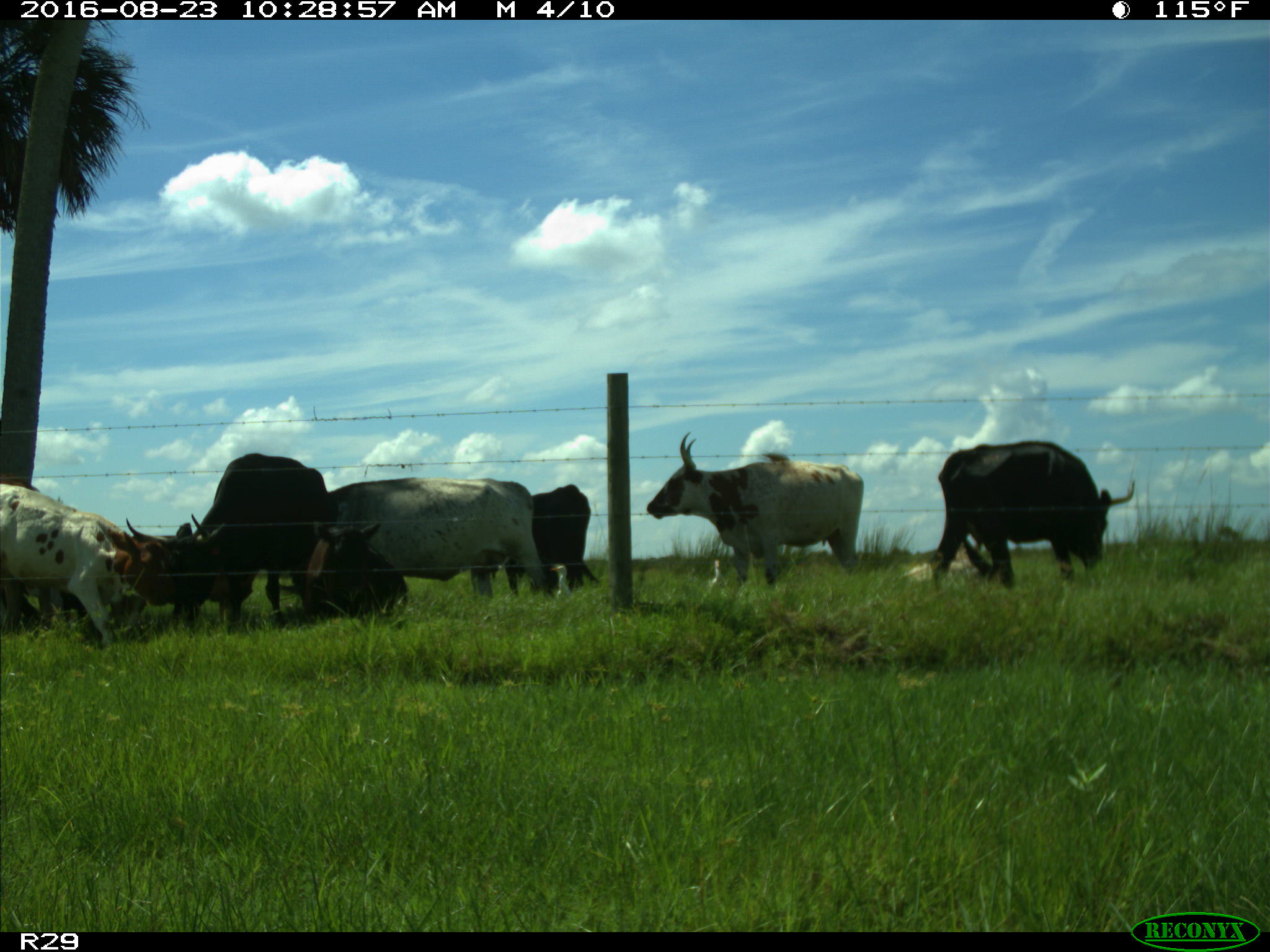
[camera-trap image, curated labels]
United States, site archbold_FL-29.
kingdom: Animalia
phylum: Chordata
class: Mammalia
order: Artiodactyla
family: Bovidae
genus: Bos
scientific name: Bos taurus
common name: domestic cow